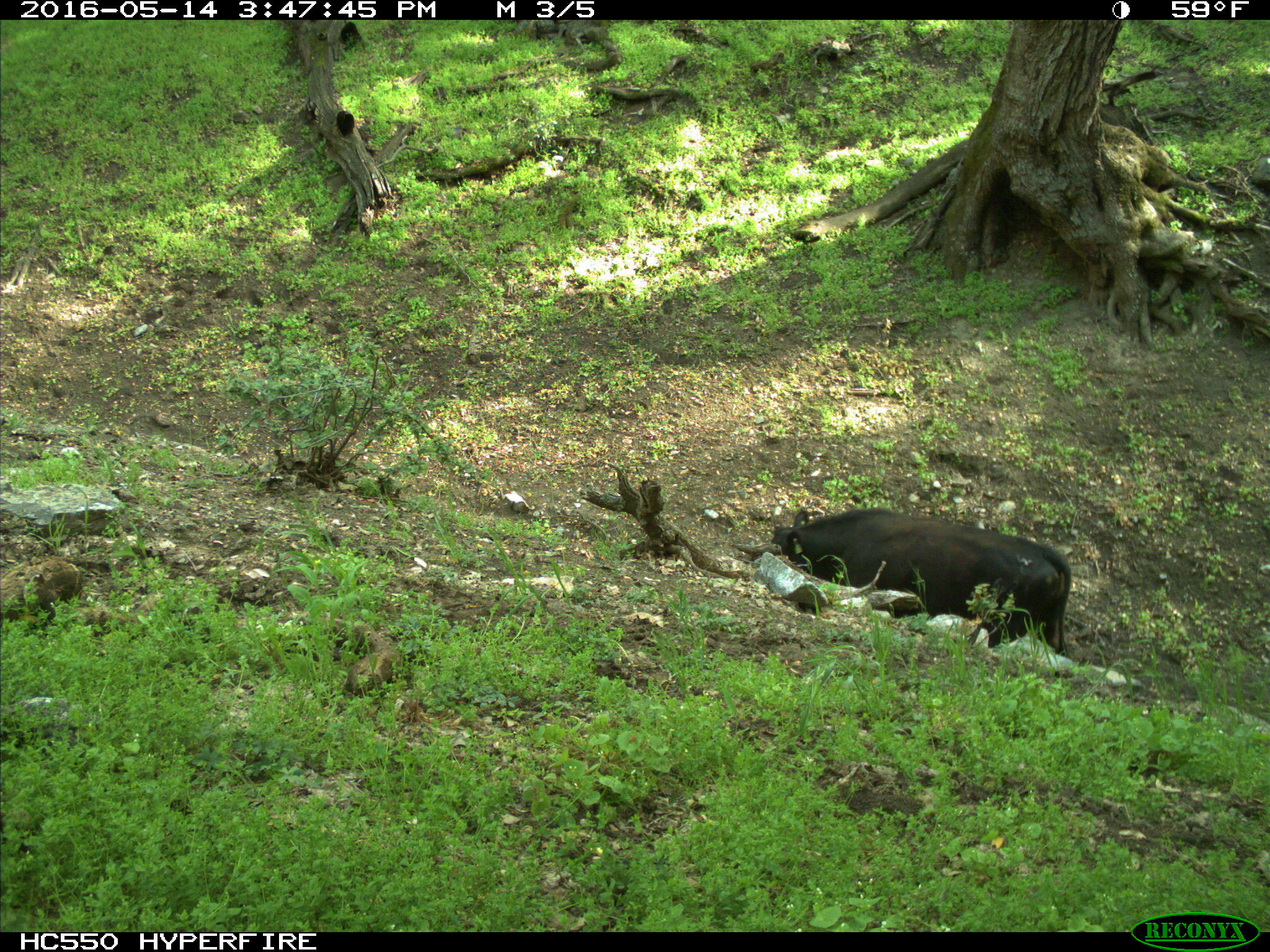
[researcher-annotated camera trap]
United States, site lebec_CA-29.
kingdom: Animalia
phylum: Chordata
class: Mammalia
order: Artiodactyla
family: Bovidae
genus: Bos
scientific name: Bos taurus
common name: domestic cow